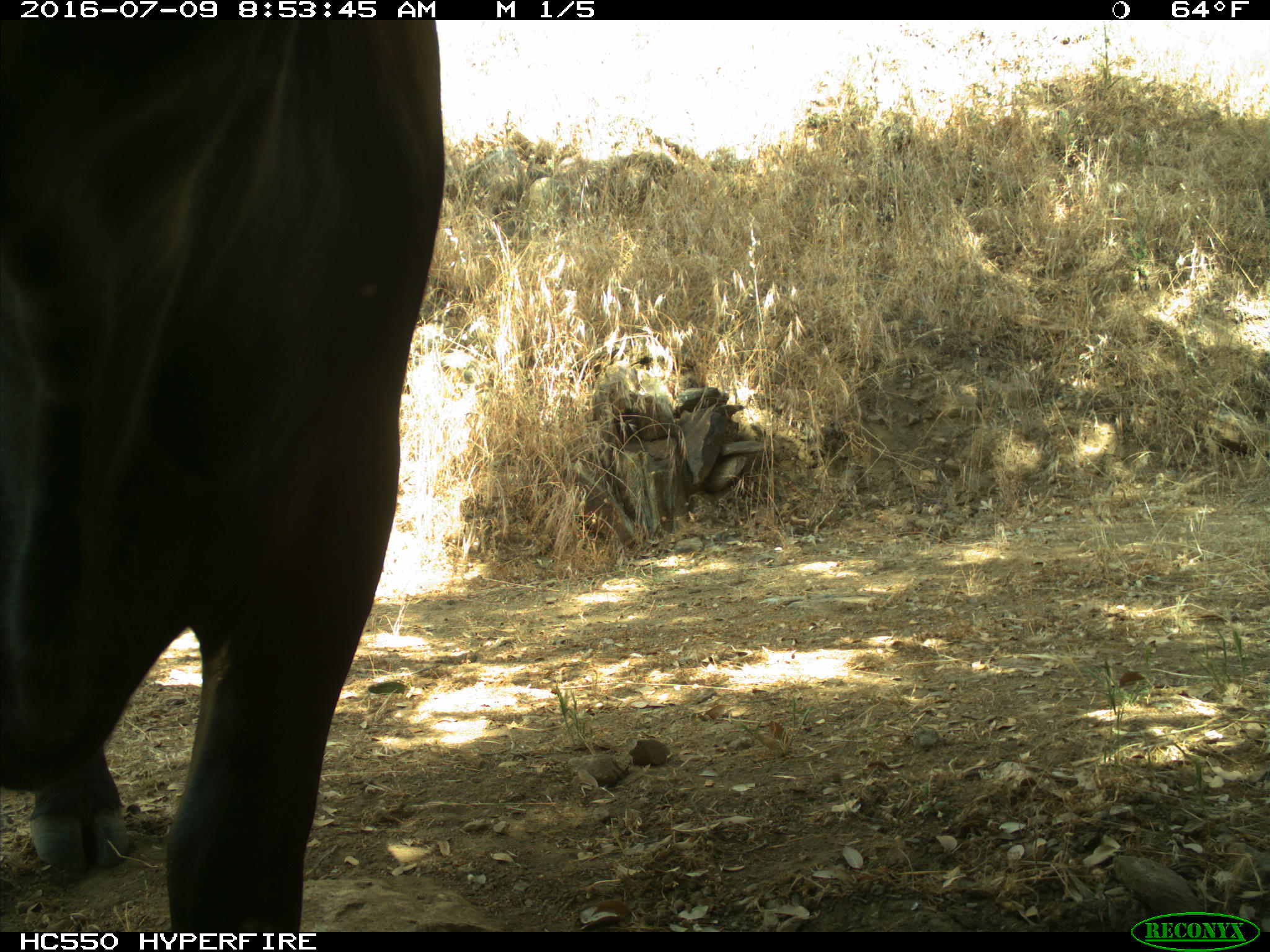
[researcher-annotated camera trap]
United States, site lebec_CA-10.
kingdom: Animalia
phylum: Chordata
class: Mammalia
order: Artiodactyla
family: Bovidae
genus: Bos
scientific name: Bos taurus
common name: domestic cow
Bos taurus (domestic cow).